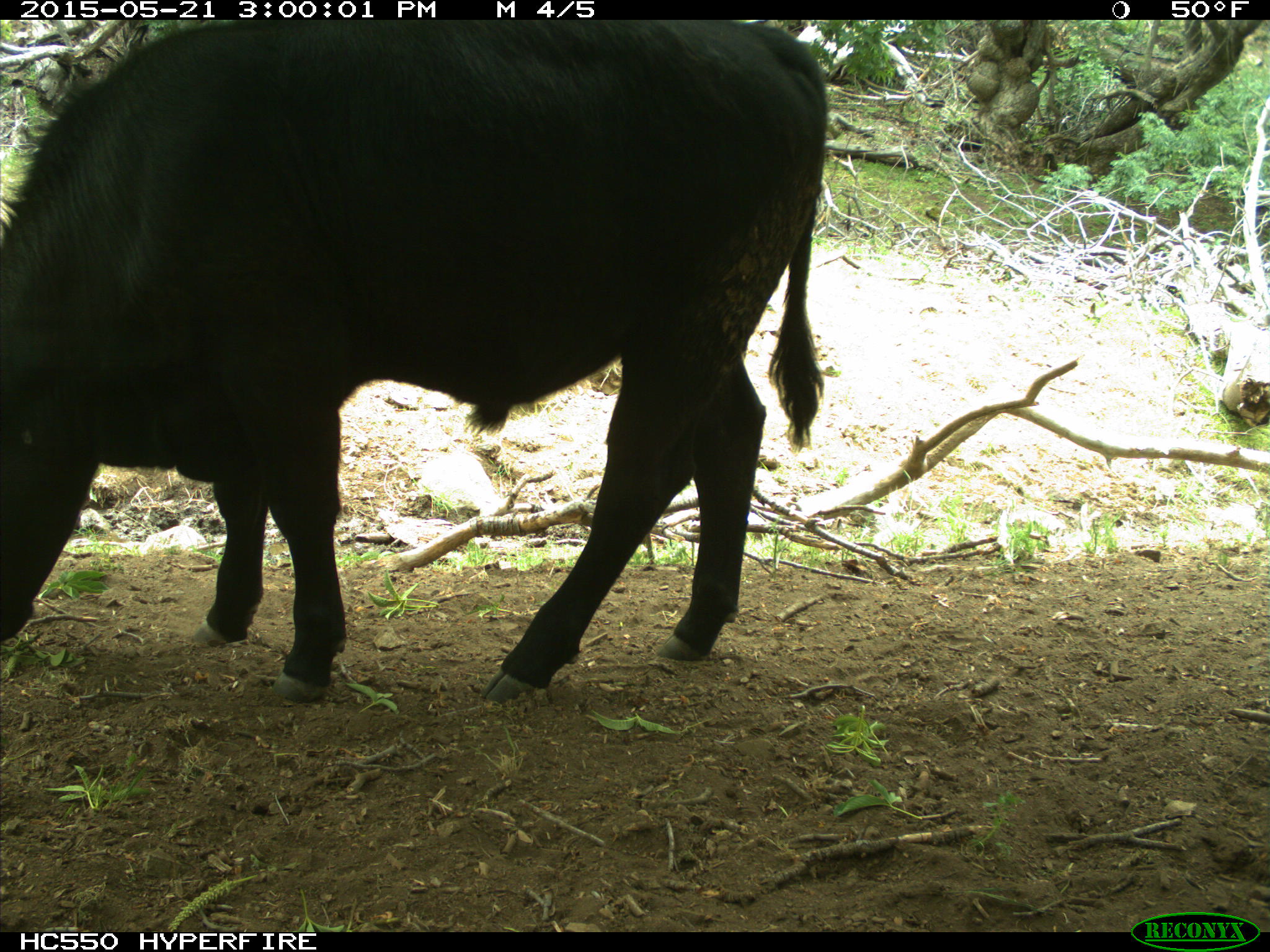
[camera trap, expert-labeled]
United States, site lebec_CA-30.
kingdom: Animalia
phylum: Chordata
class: Mammalia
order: Artiodactyla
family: Bovidae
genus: Bos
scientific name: Bos taurus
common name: domestic cow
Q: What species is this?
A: Bos taurus (domestic cow).